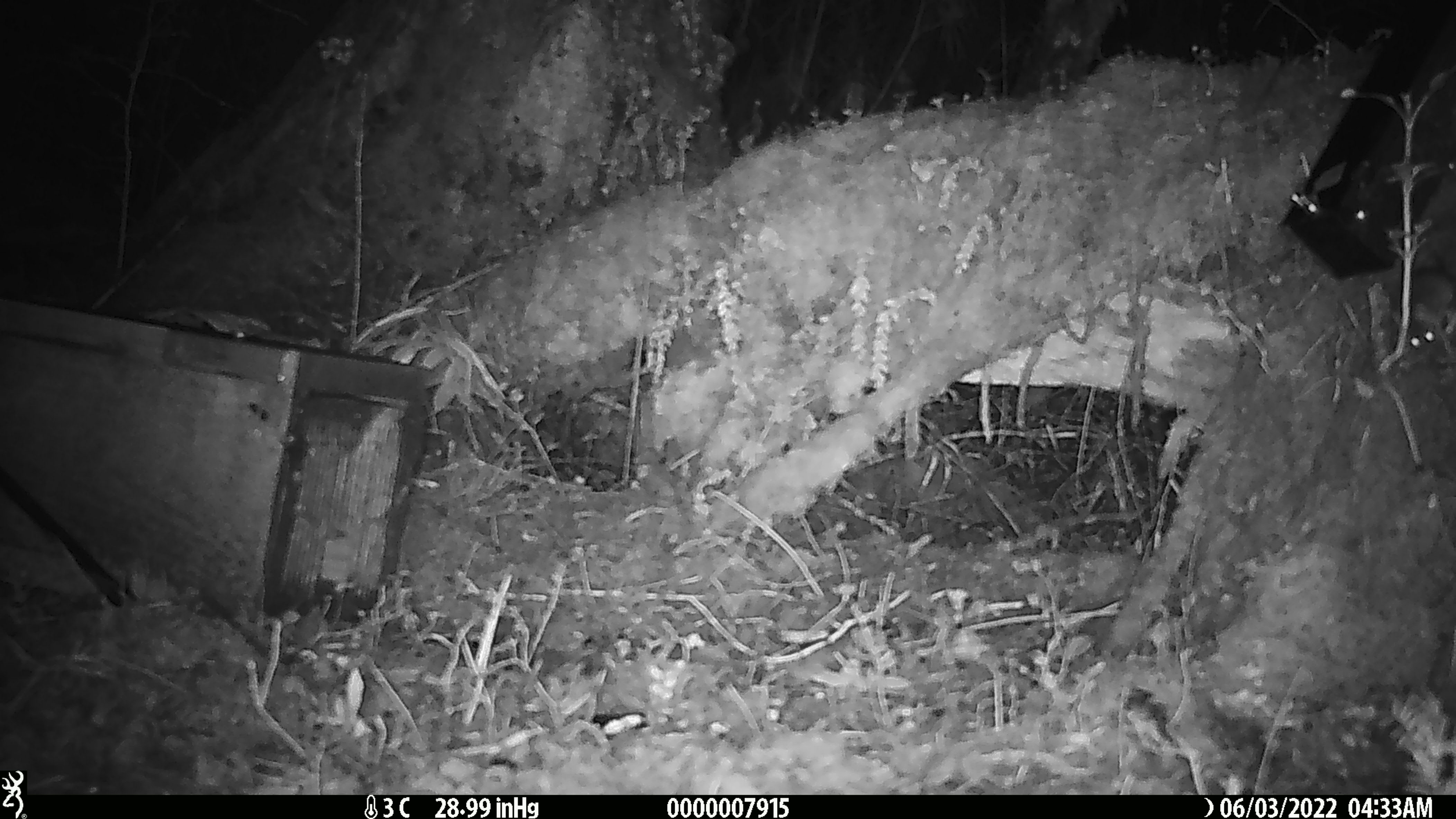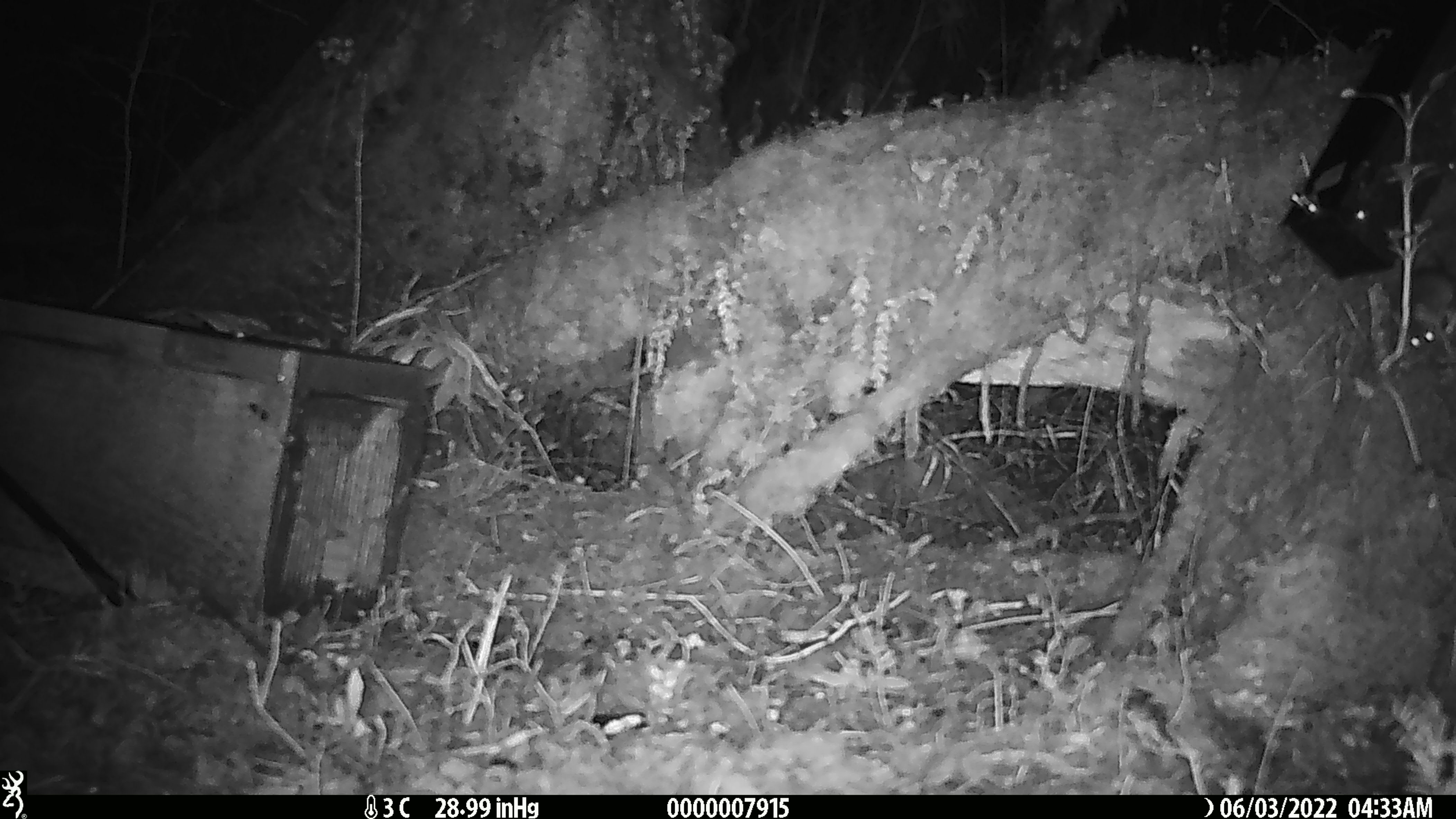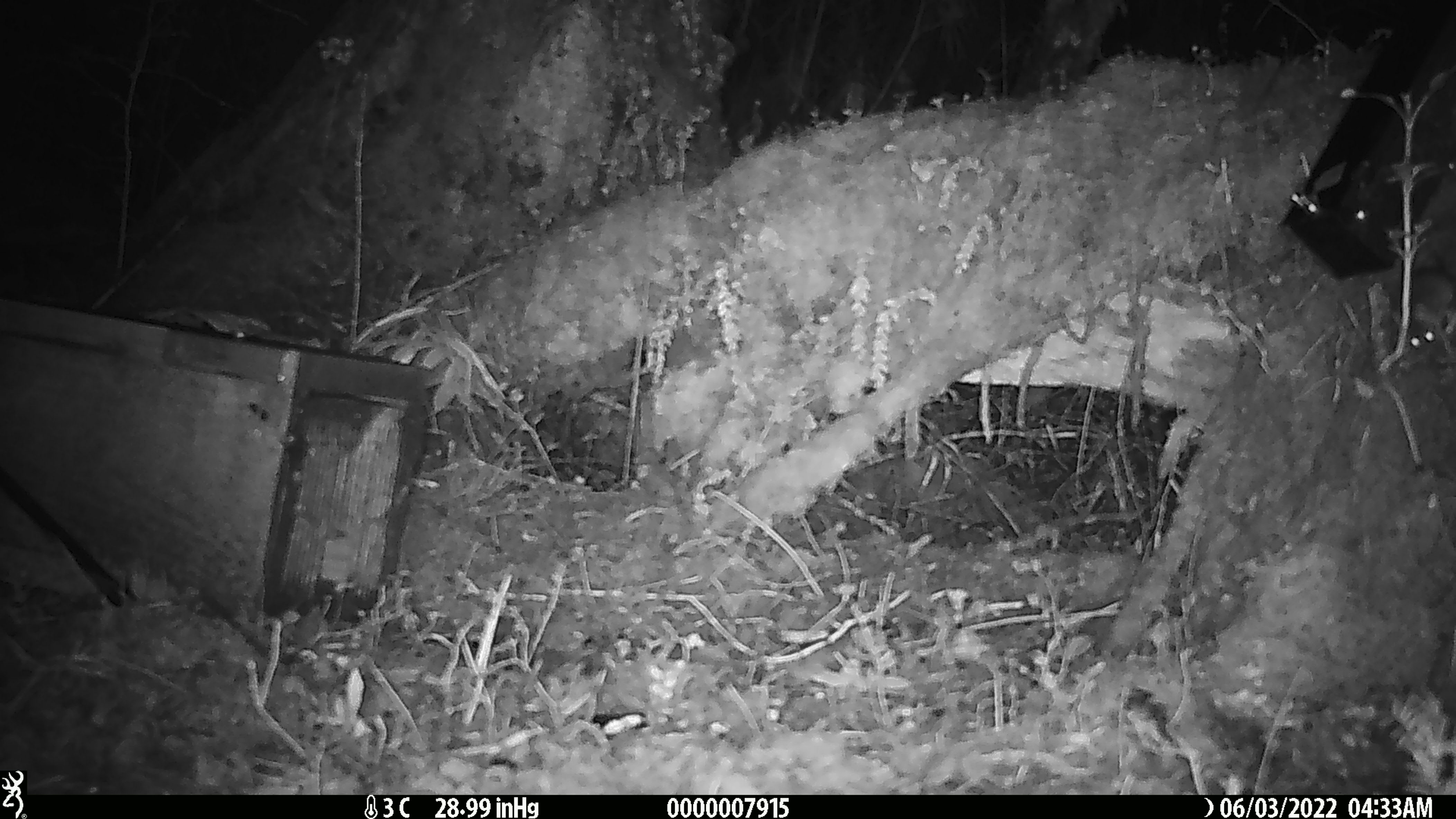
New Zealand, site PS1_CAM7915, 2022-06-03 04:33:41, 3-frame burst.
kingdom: Animalia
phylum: Chordata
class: Mammalia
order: Rodentia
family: Muridae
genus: Mus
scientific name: Mus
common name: mouse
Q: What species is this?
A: Mouse (Mus).